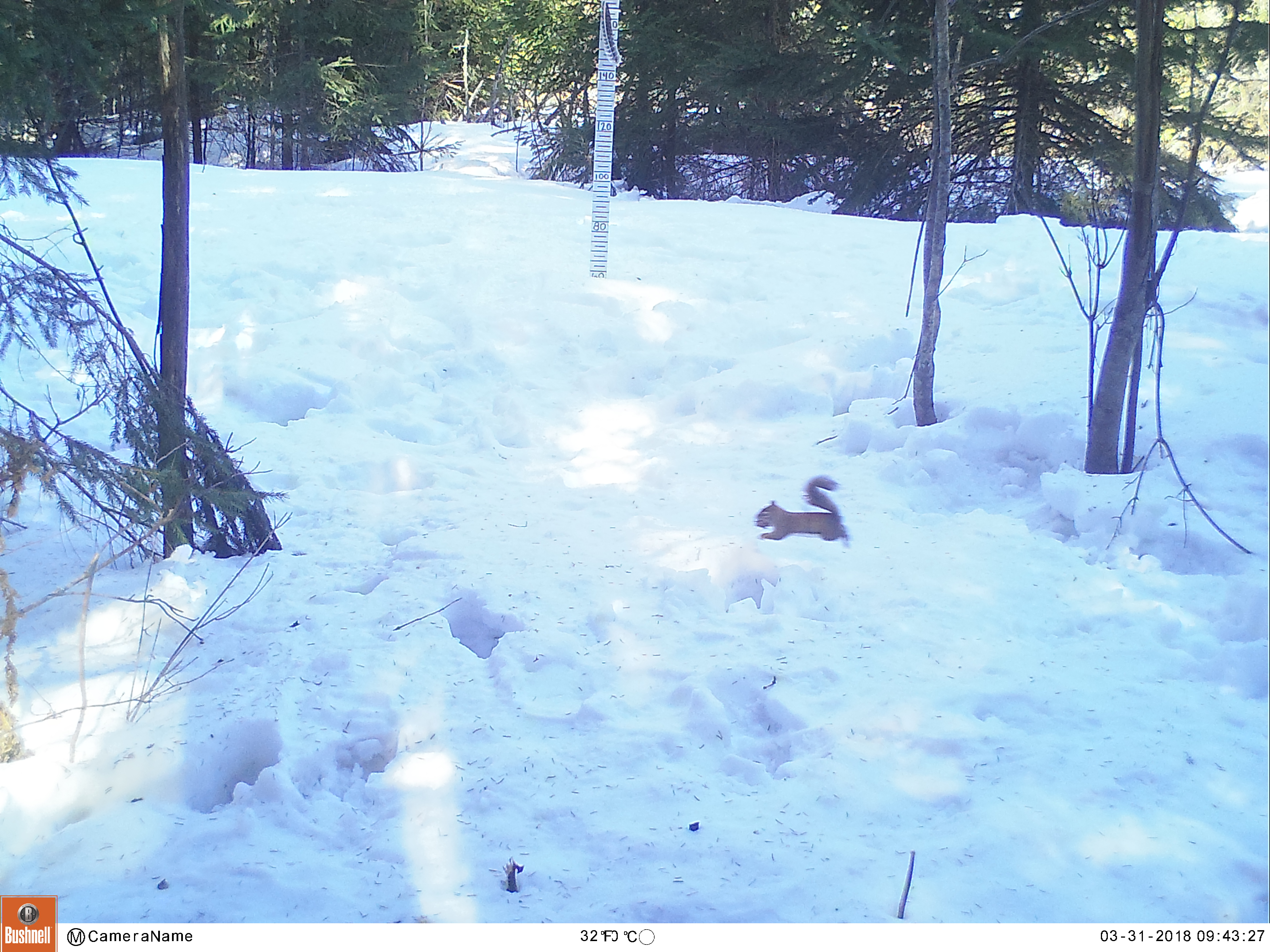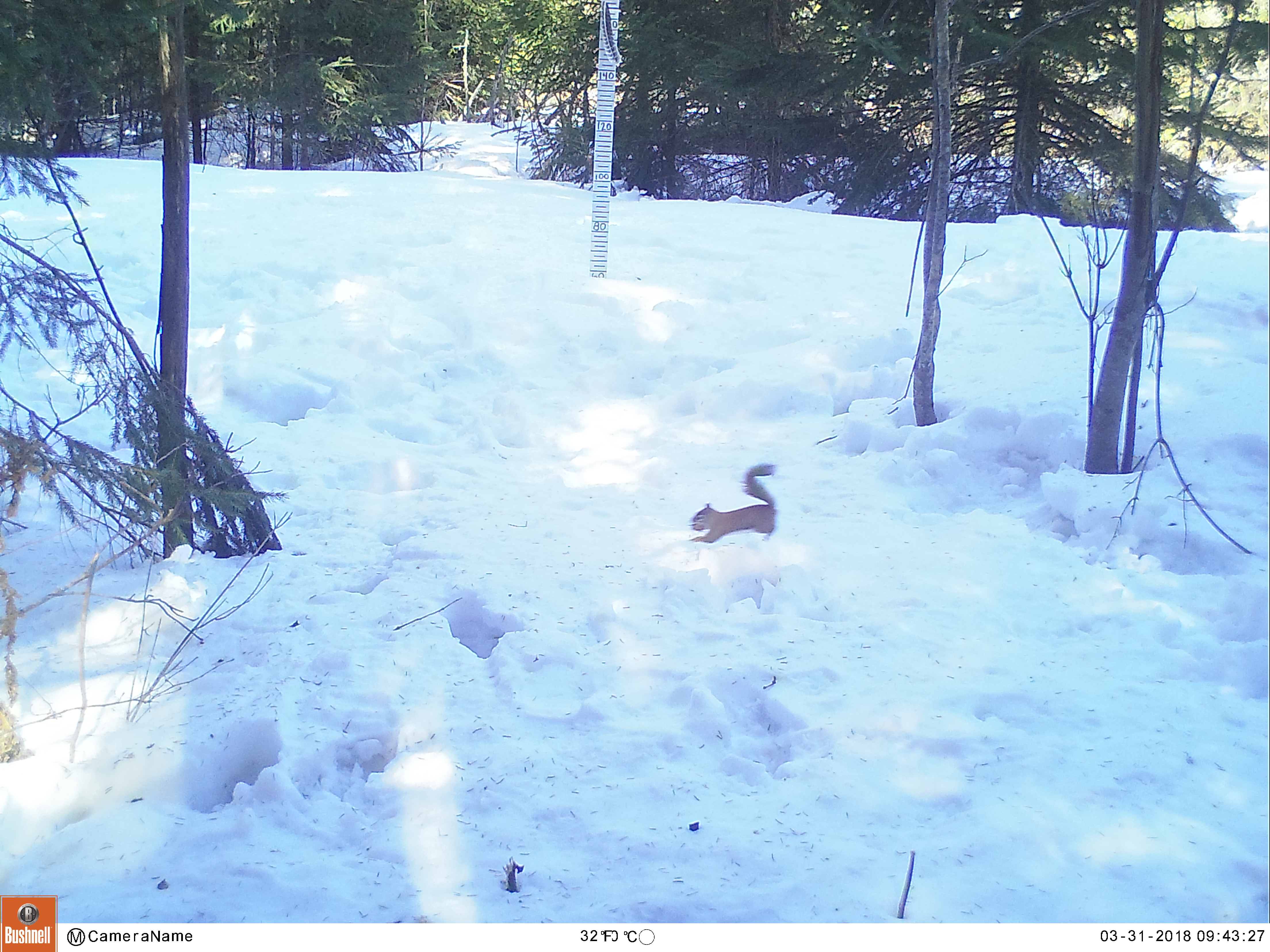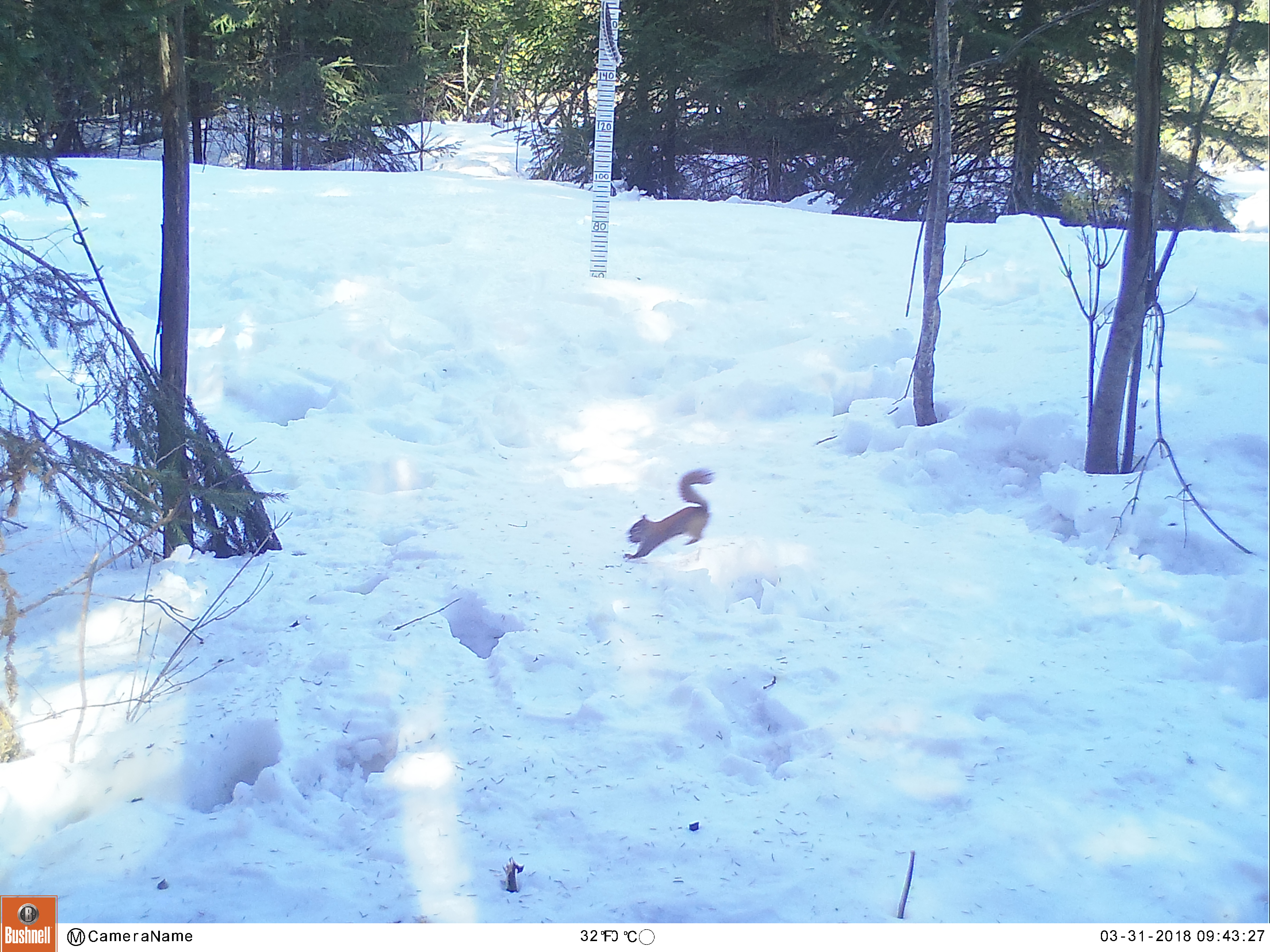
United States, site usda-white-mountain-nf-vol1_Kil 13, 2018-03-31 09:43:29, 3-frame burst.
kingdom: Animalia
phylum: Chordata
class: Mammalia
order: Rodentia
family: Sciuridae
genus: Tamiasciurus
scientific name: Tamiasciurus hudsonicus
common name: red squirrel